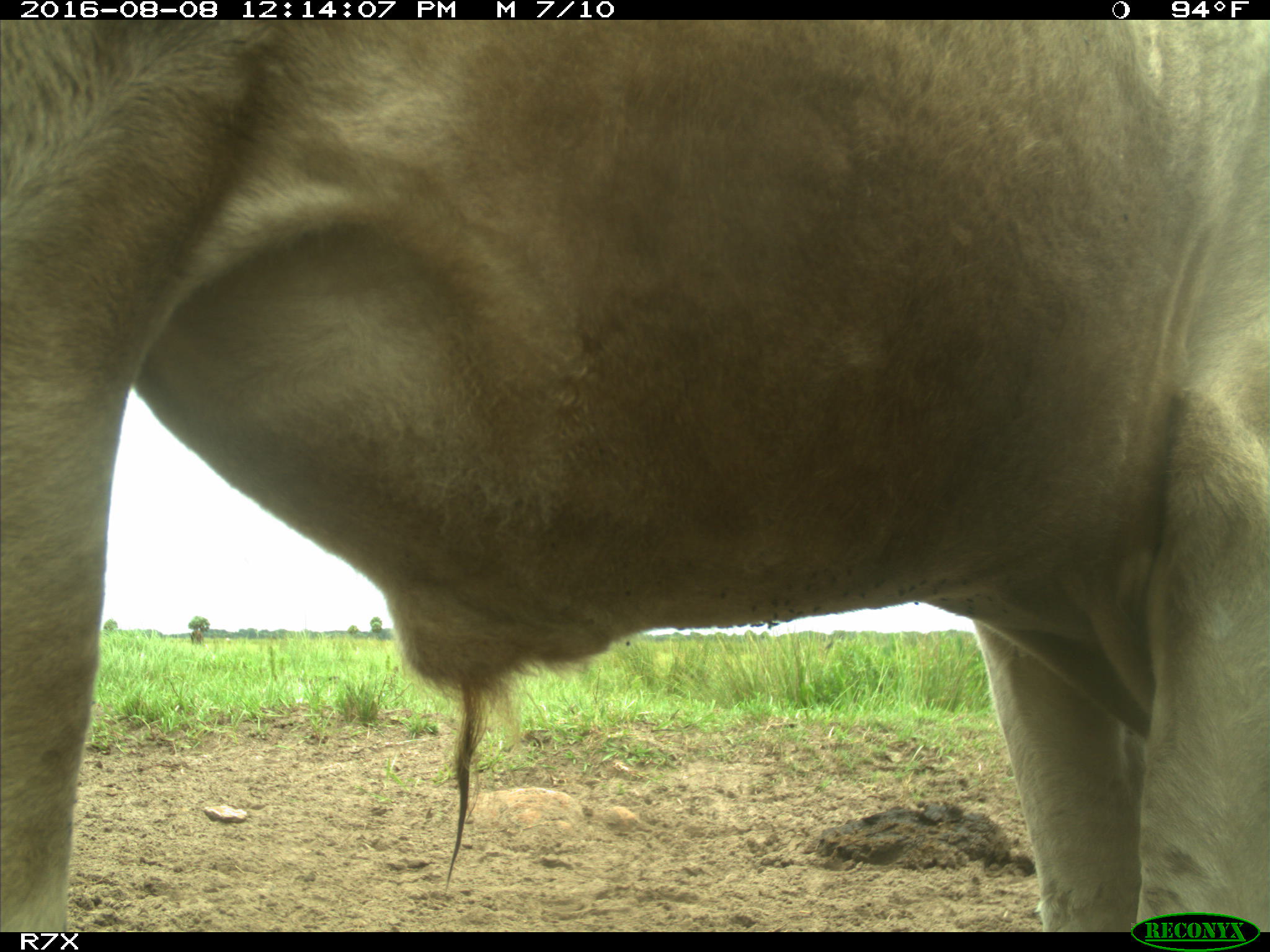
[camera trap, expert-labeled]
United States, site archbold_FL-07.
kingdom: Animalia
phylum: Chordata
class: Mammalia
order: Artiodactyla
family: Bovidae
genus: Bos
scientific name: Bos taurus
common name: domestic cow